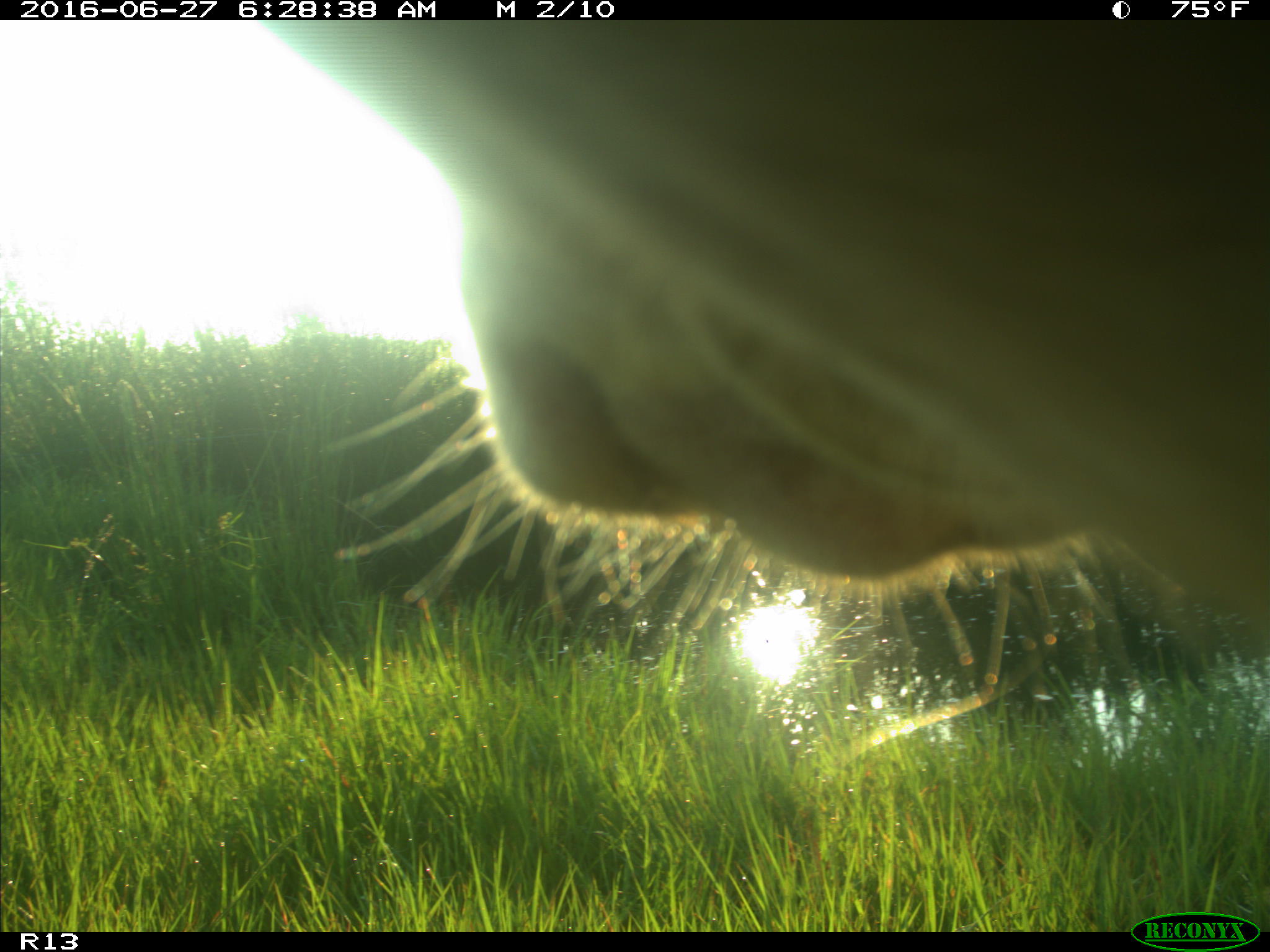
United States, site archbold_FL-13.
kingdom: Animalia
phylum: Chordata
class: Mammalia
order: Artiodactyla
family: Bovidae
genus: Bos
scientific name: Bos taurus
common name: domestic cow